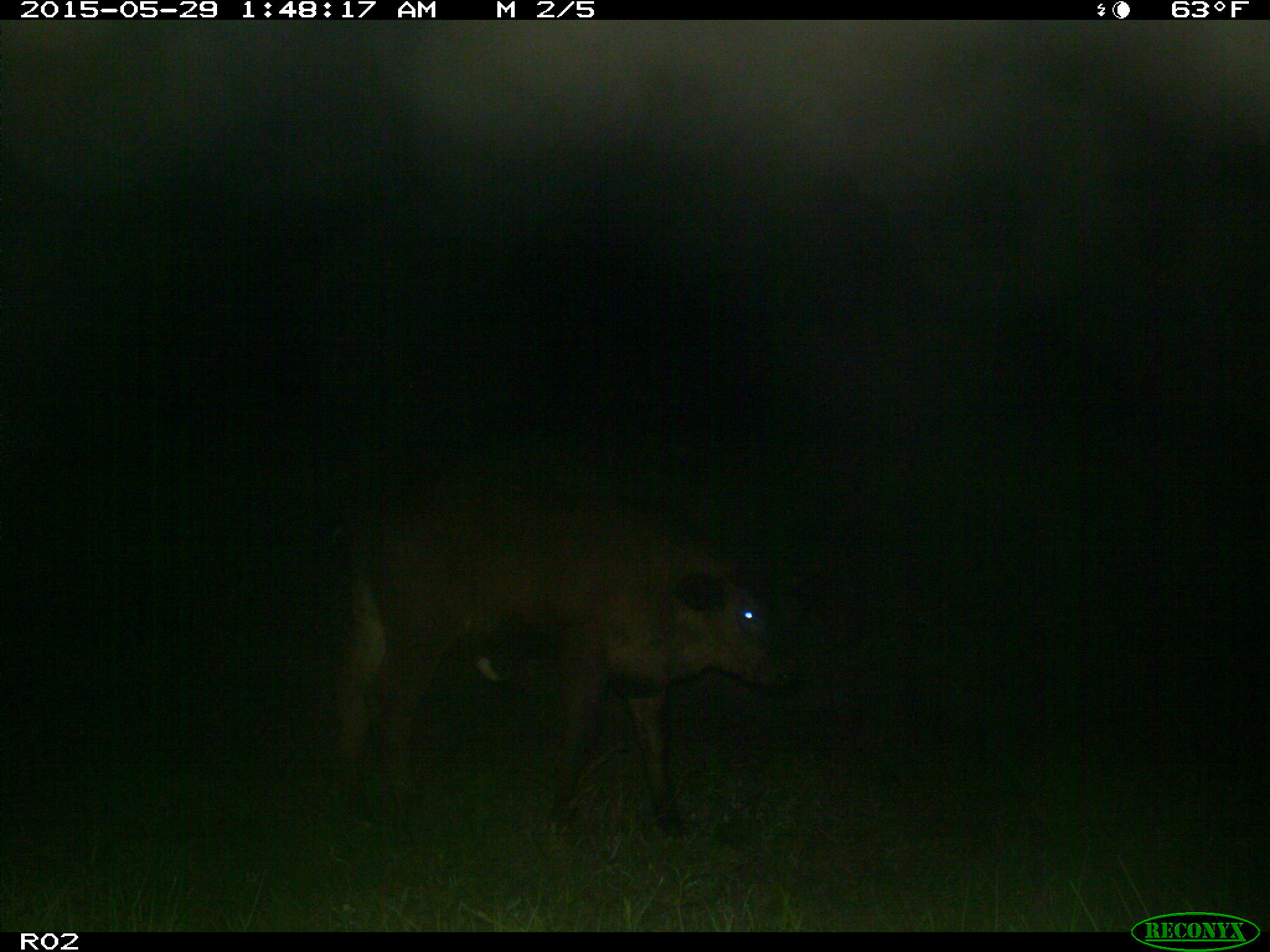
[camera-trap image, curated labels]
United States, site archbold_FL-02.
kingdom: Animalia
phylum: Chordata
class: Mammalia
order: Artiodactyla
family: Bovidae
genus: Bos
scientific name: Bos taurus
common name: domestic cow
Bos taurus (domestic cow).